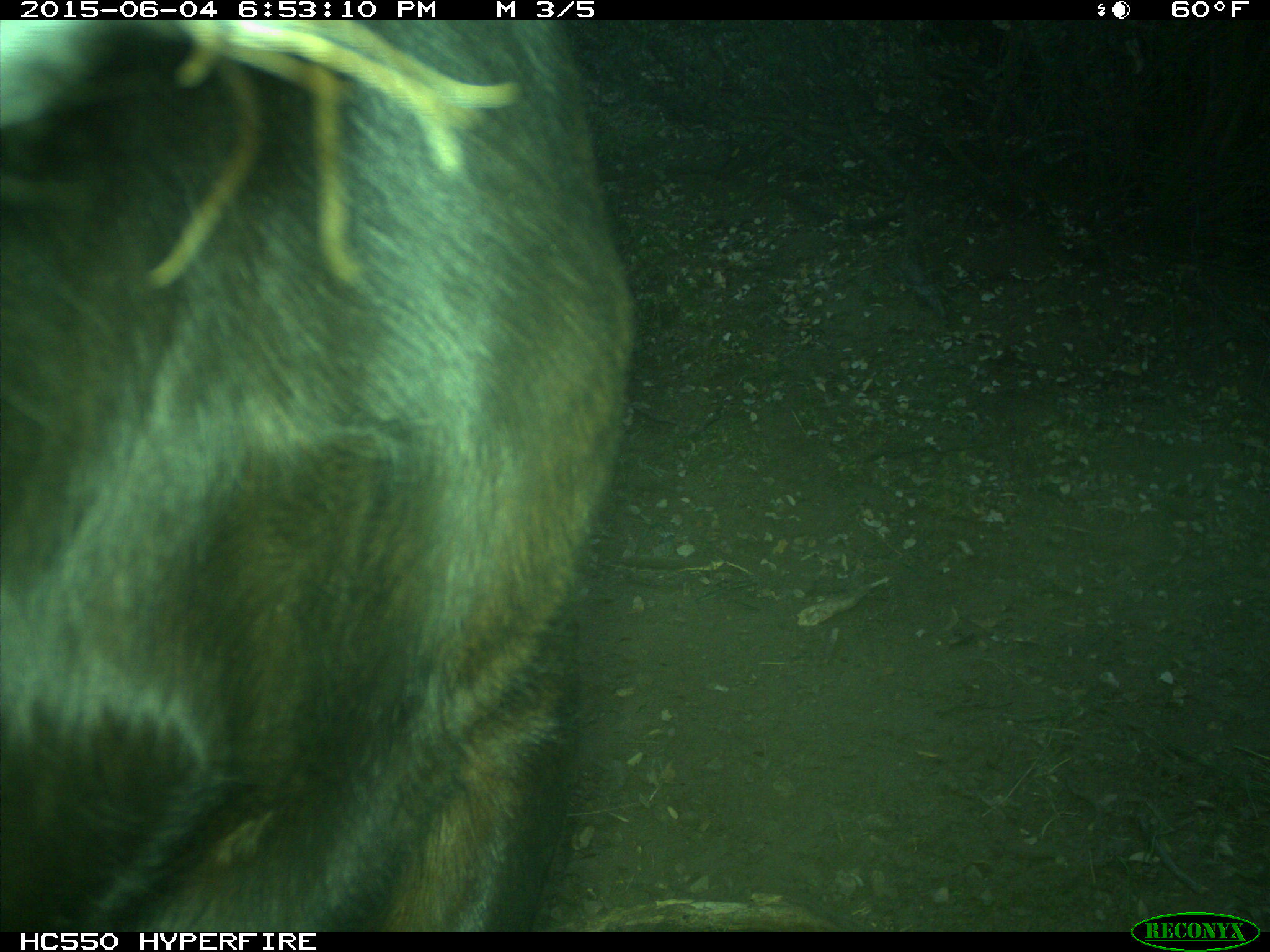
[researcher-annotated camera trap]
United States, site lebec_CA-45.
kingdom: Animalia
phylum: Chordata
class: Mammalia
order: Artiodactyla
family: Bovidae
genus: Bos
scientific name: Bos taurus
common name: domestic cow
Bos taurus (domestic cow).